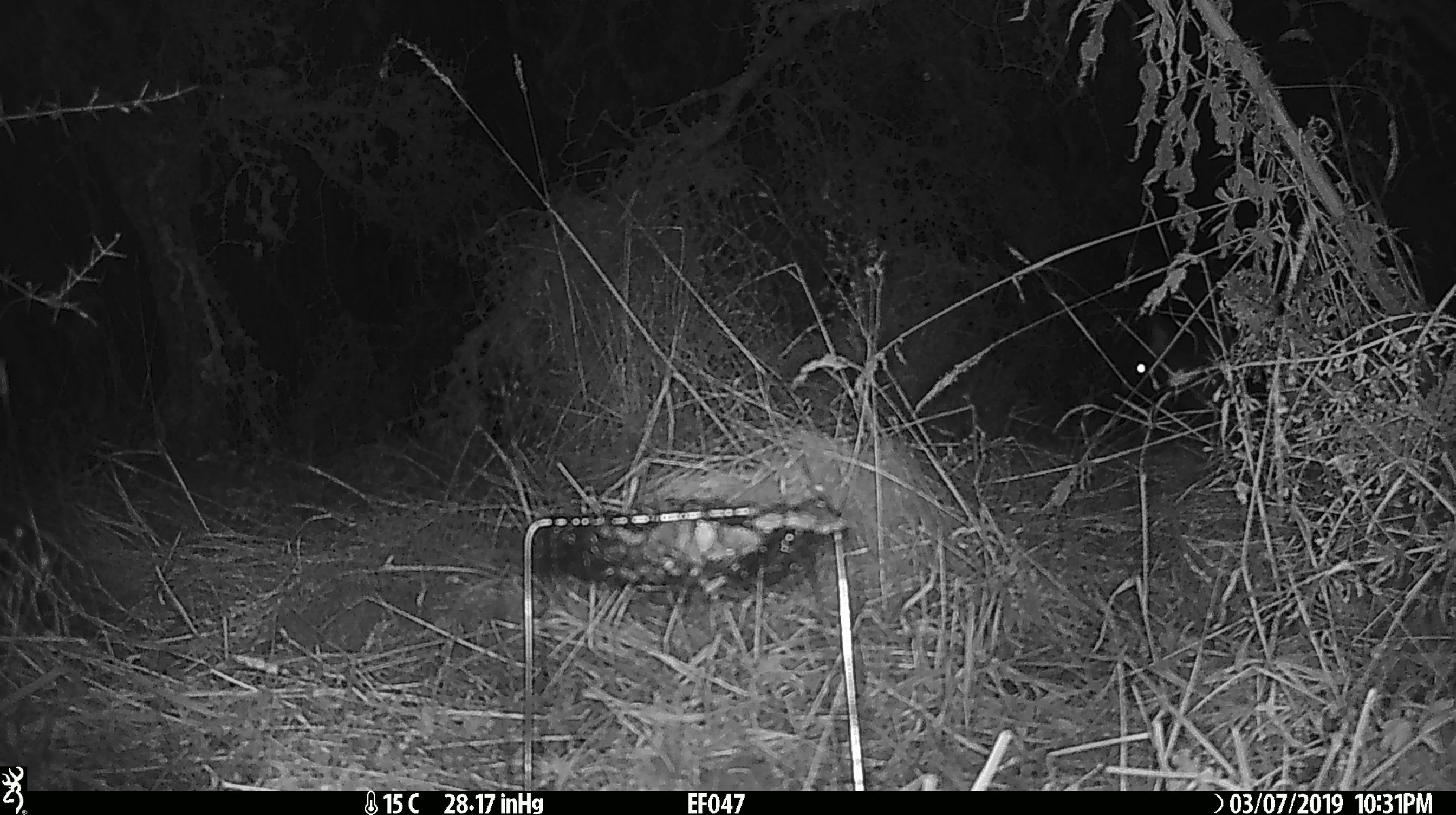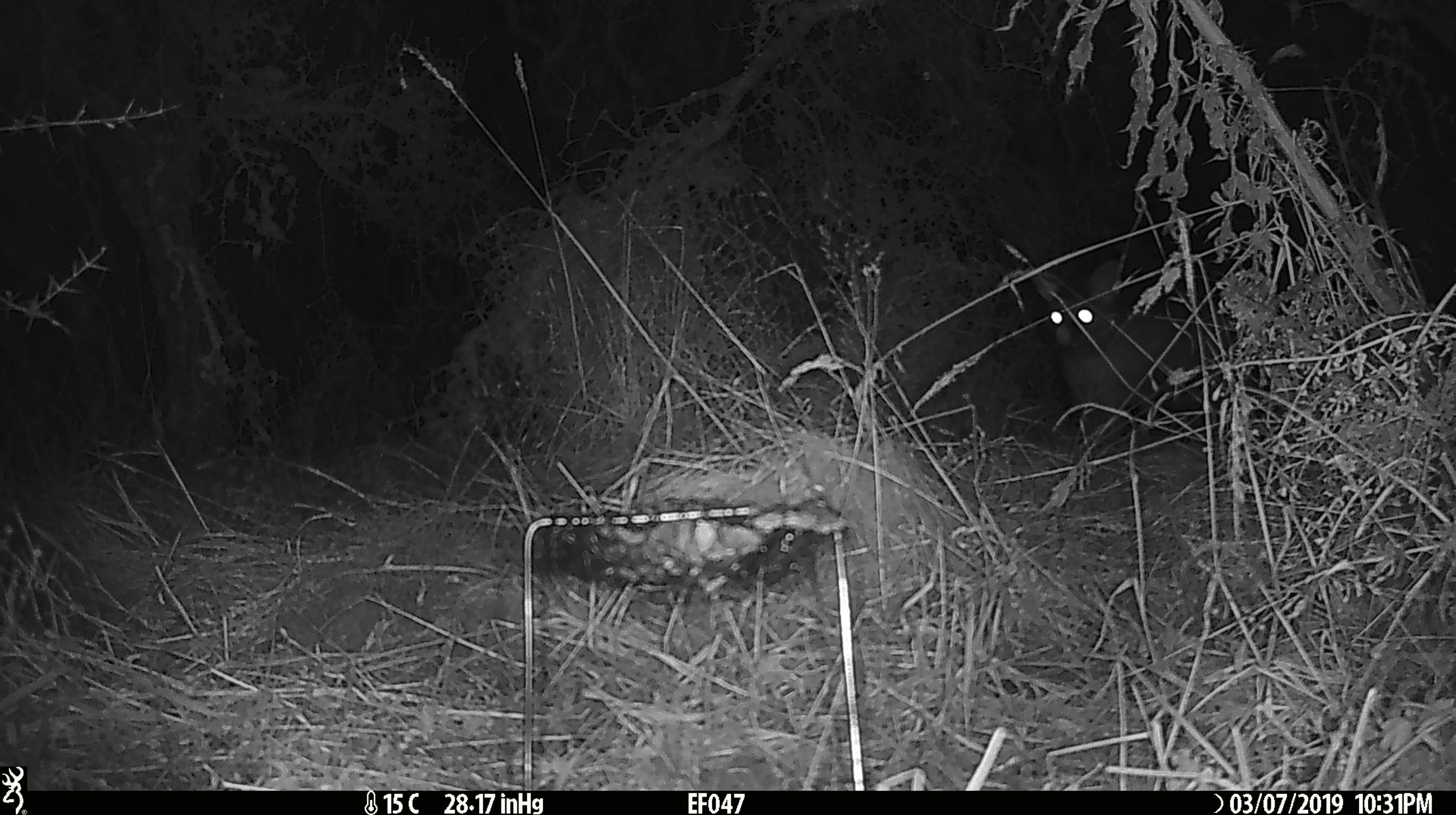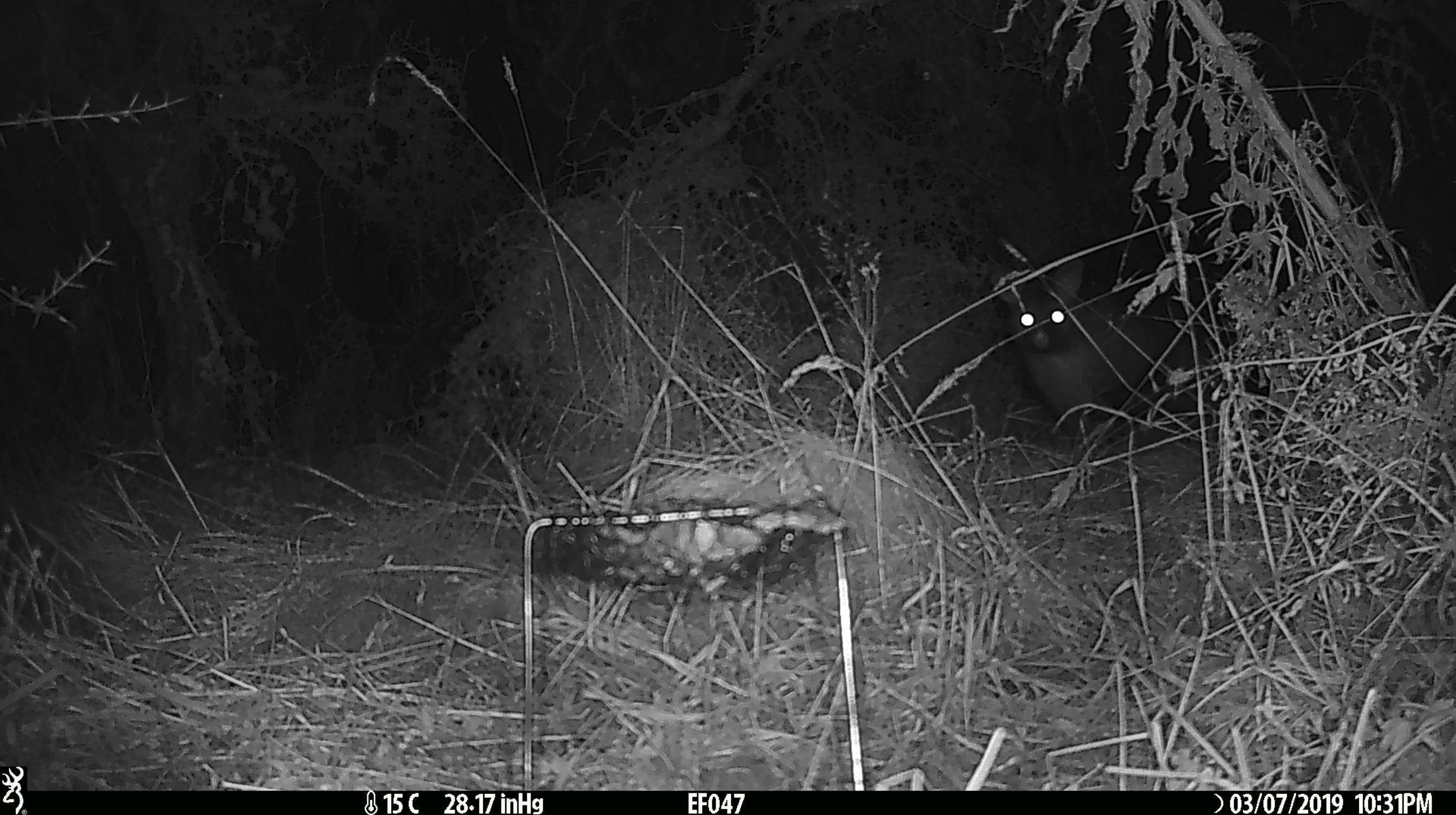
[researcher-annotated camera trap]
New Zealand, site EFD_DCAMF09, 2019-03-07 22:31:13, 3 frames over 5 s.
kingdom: Animalia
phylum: Chordata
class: Mammalia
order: Diprotodontia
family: Phalangeridae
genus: Trichosurus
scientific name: Trichosurus vulpecula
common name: common brushtail possum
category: possum